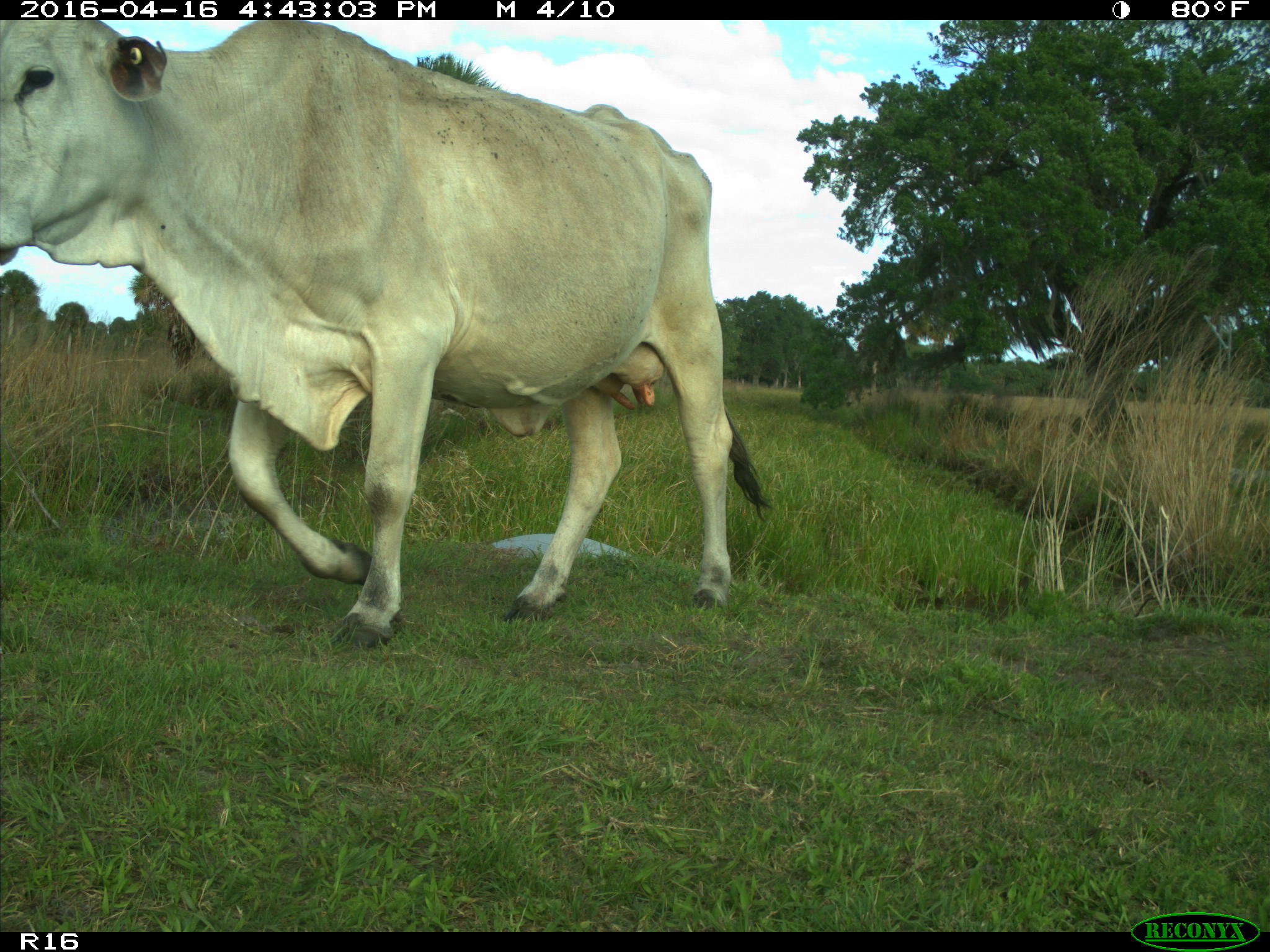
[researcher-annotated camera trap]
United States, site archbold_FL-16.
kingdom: Animalia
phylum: Chordata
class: Mammalia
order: Artiodactyla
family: Bovidae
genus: Bos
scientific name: Bos taurus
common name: domestic cow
Bos taurus (domestic cow).